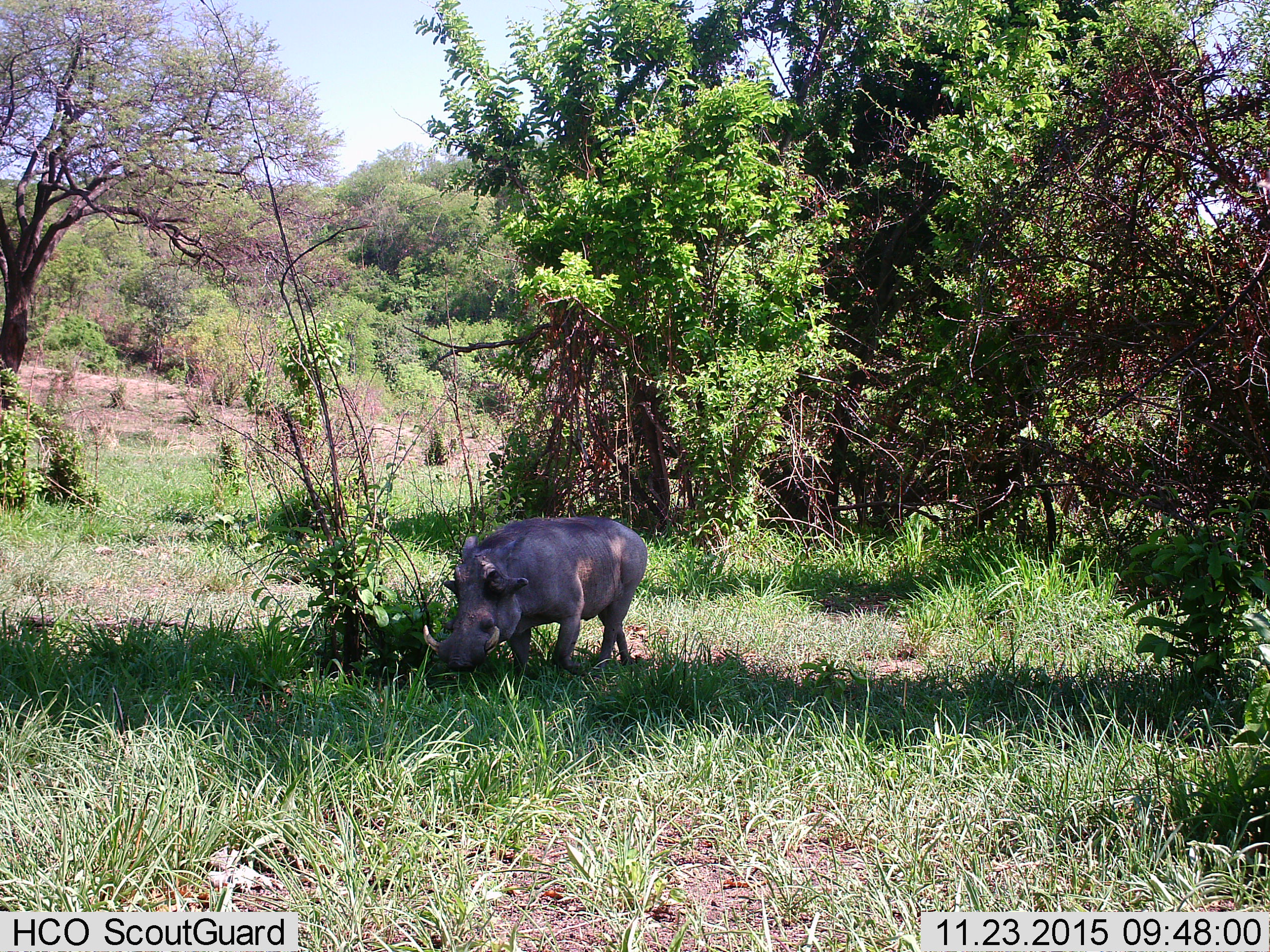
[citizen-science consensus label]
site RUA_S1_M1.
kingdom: Animalia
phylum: Chordata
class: Mammalia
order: Artiodactyla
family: Suidae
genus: Phacochoerus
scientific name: Phacochoerus africanus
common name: warthog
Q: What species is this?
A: Warthog (Phacochoerus africanus).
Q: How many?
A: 1.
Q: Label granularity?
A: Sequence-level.